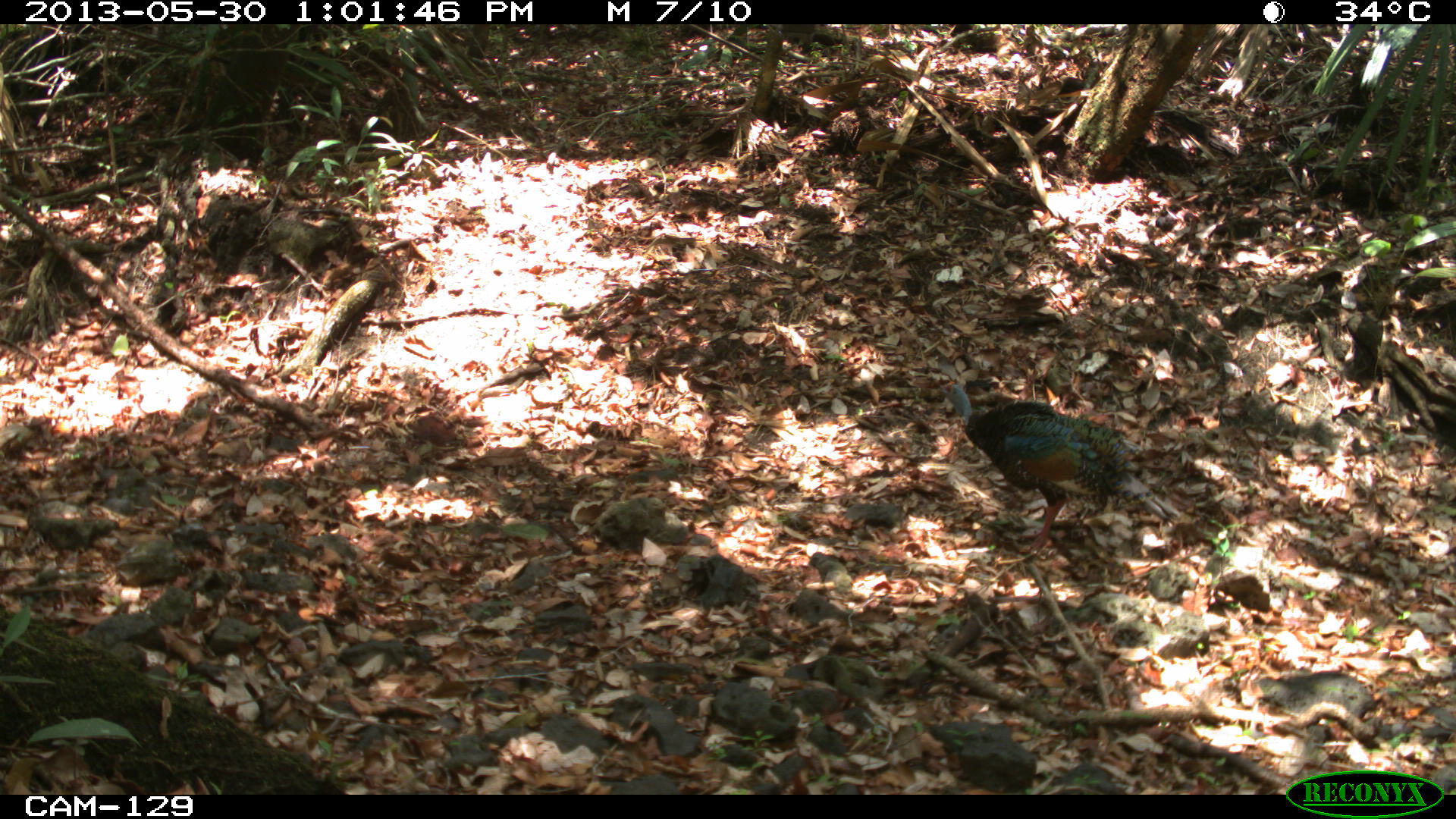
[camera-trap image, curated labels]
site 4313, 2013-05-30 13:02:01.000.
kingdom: Animalia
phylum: Chordata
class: Aves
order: Galliformes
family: Phasianidae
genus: Meleagris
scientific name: Meleagris ocellata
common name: ocellated turkey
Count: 1.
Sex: male.